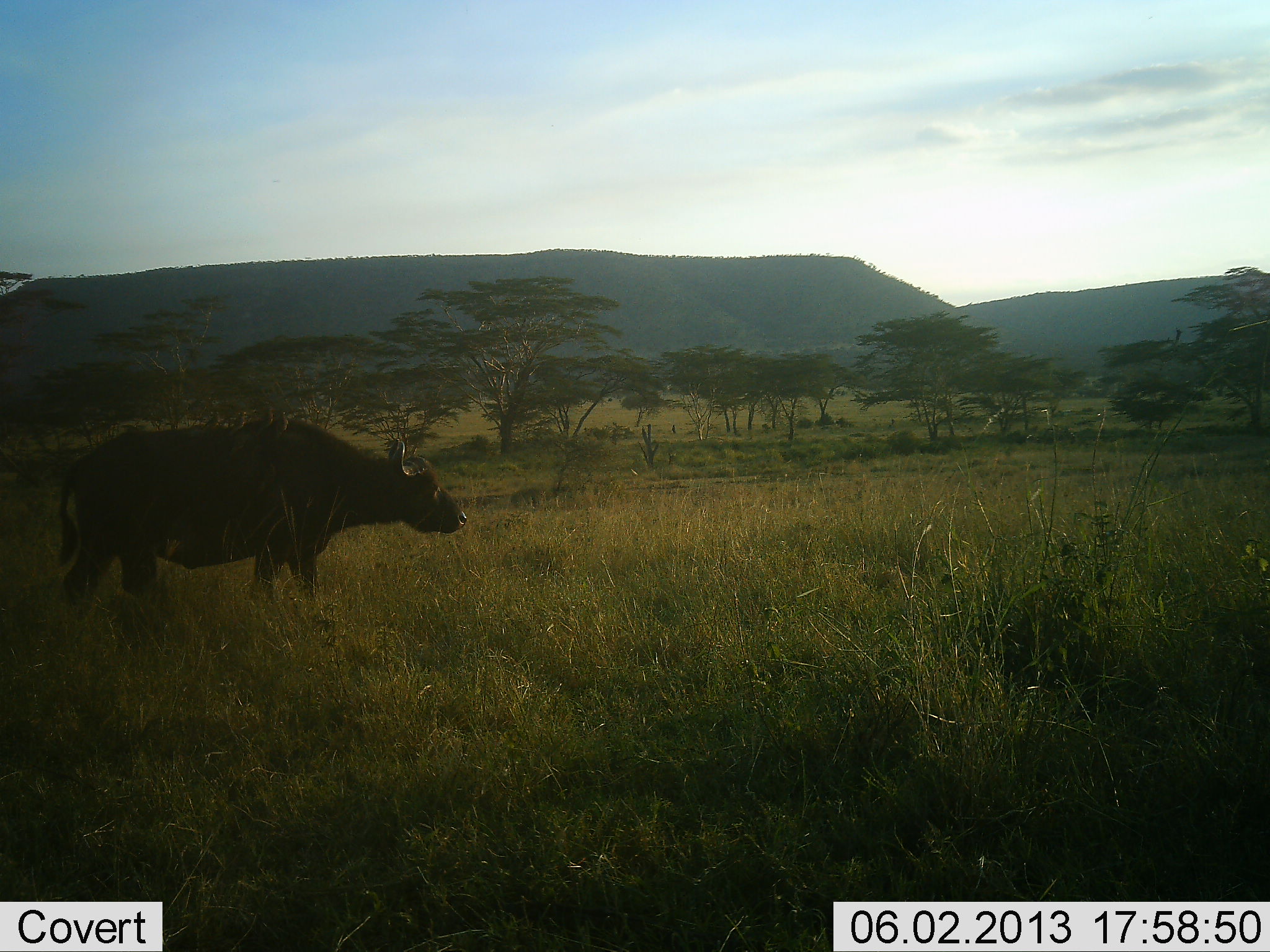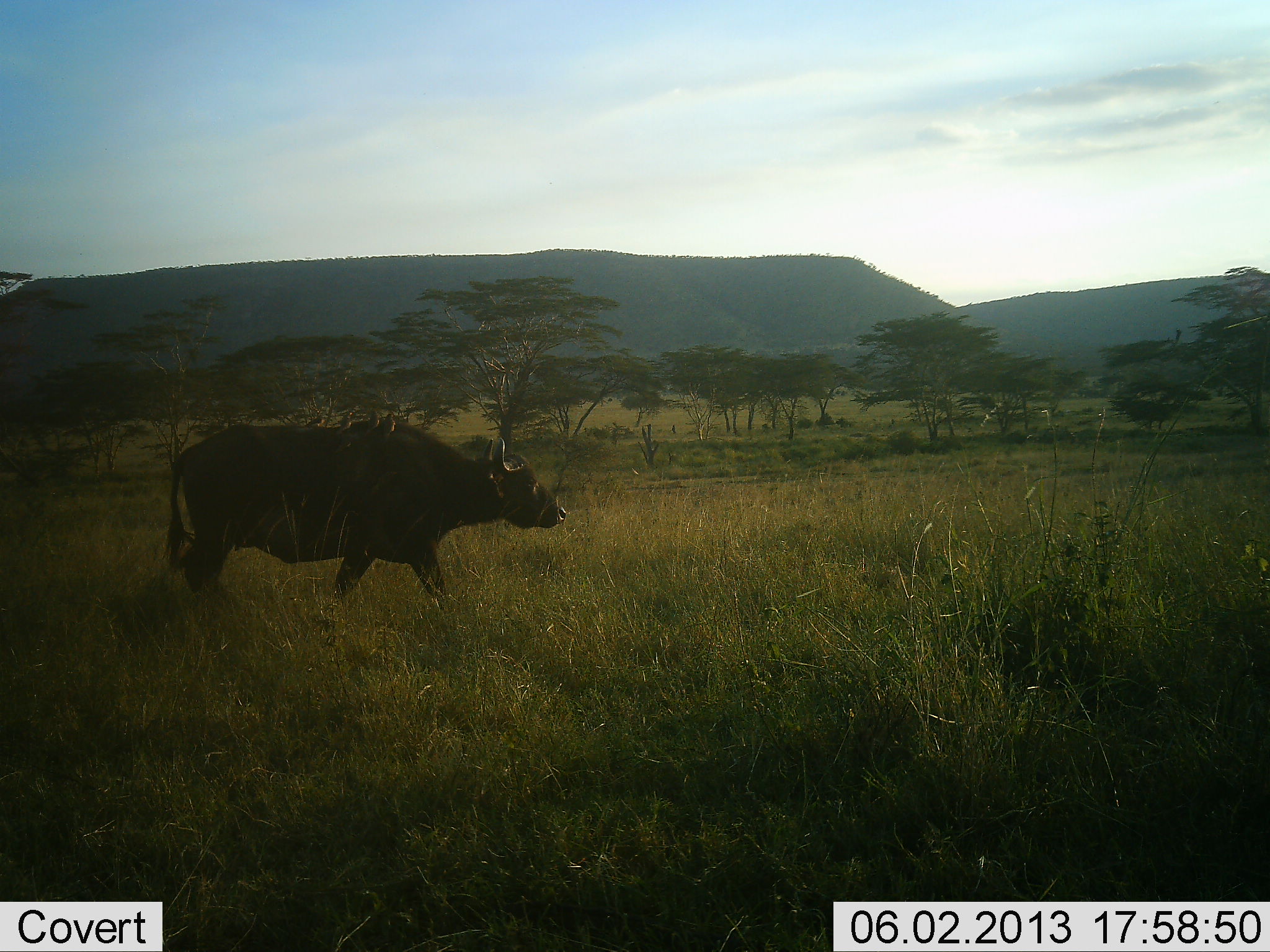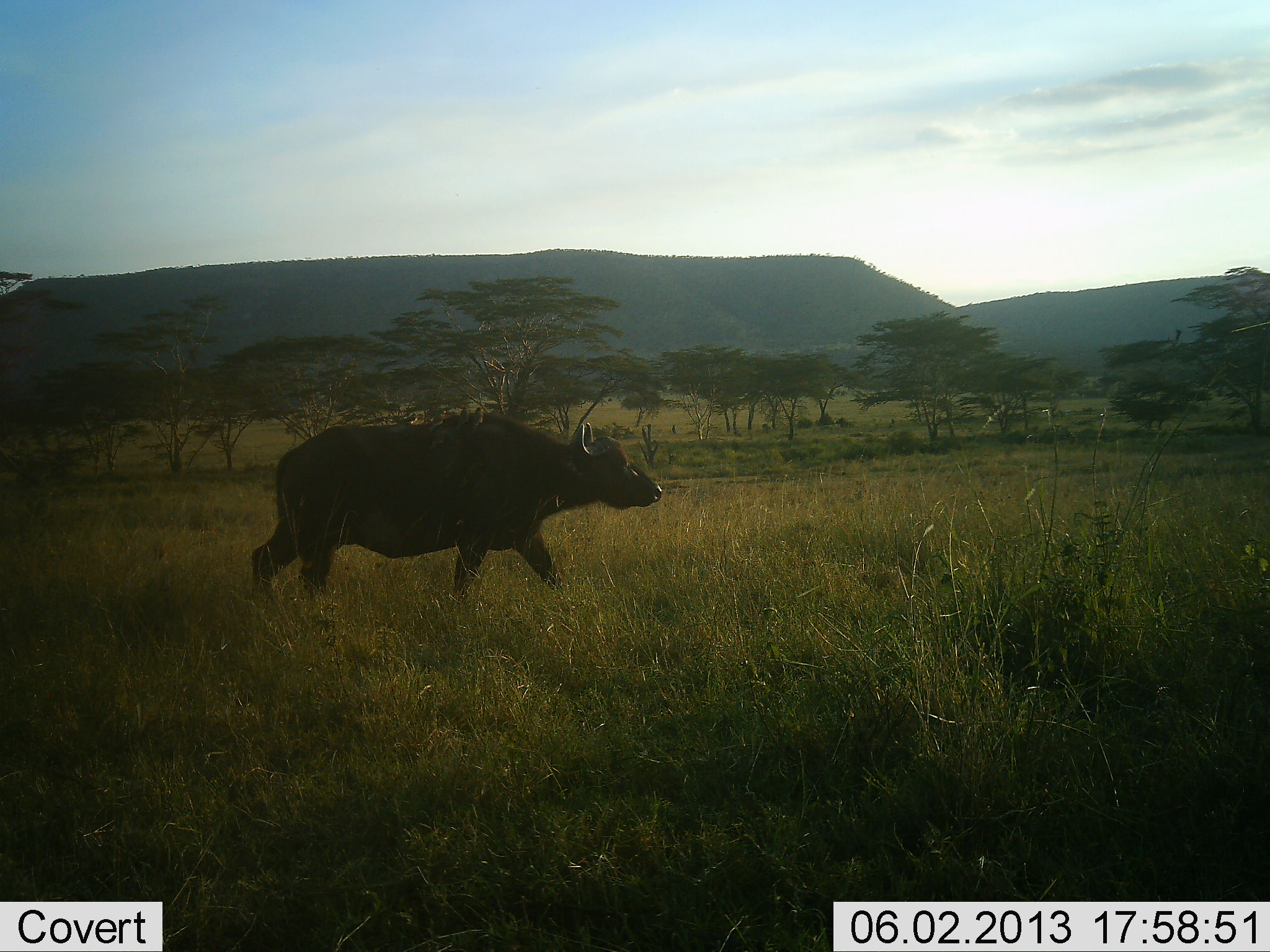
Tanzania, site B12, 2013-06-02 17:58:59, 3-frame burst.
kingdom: Animalia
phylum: Chordata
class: Mammalia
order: Artiodactyla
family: Bovidae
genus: Syncerus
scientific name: Syncerus caffer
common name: cape buffalo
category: buffalo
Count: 1.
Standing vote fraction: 6%.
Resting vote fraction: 0%.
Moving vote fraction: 94%.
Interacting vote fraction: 0%.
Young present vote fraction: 0%.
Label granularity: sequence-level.